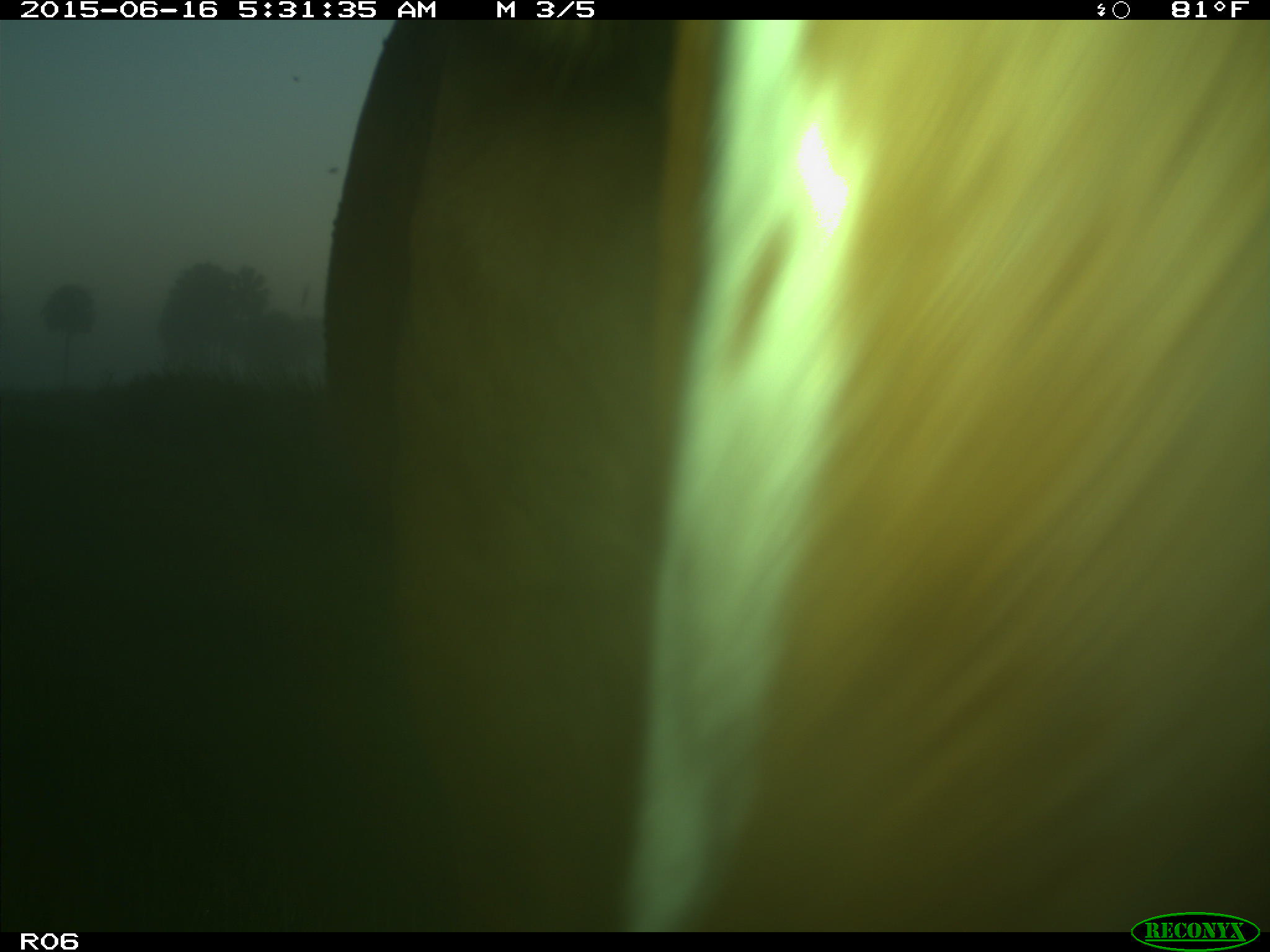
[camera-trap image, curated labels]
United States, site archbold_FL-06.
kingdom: Animalia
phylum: Chordata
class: Mammalia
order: Artiodactyla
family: Bovidae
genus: Bos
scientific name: Bos taurus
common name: domestic cow